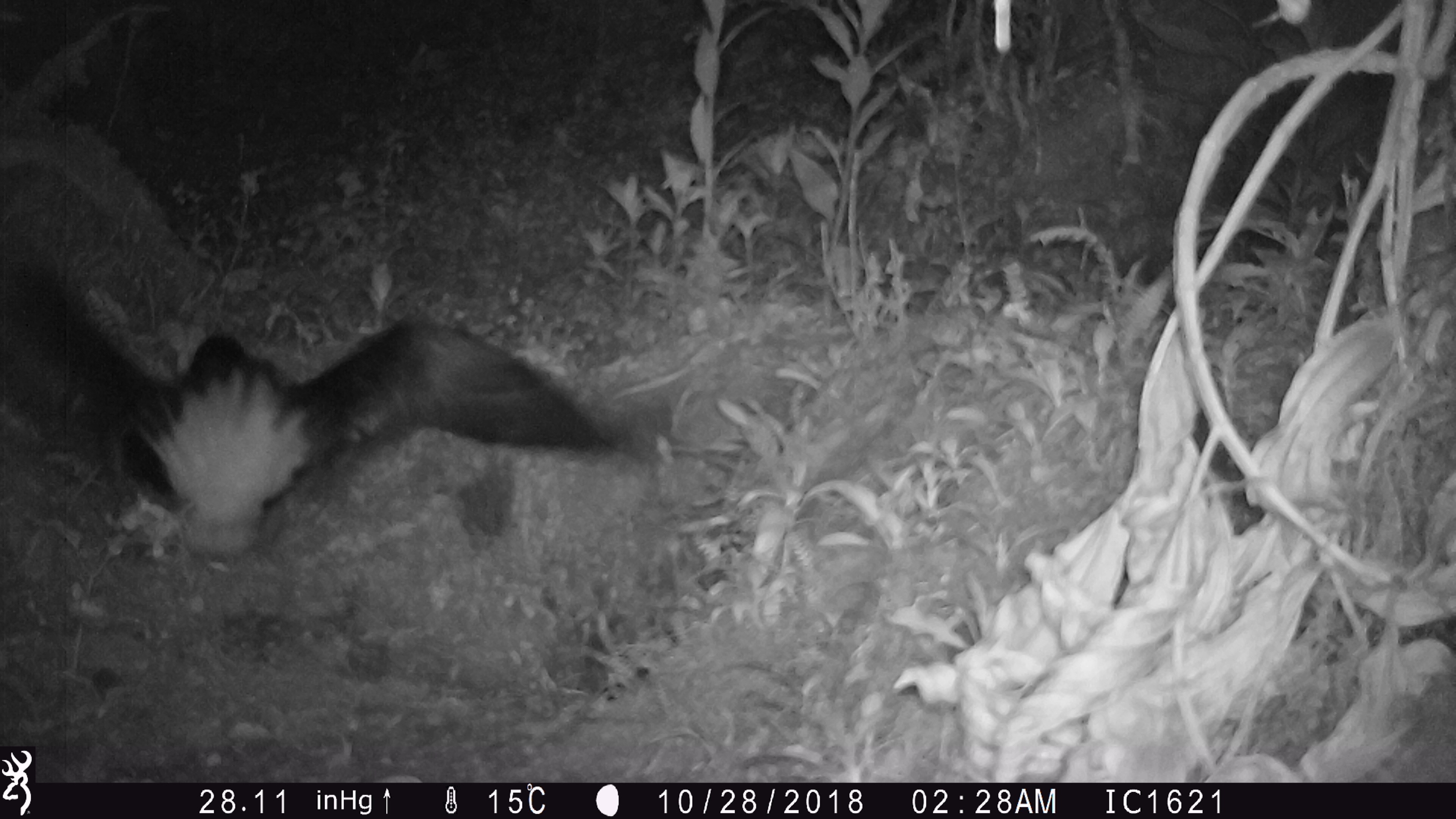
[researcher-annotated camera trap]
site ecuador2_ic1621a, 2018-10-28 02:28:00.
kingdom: Animalia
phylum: Chordata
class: Aves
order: Procellariiformes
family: Procellariidae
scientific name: Procellariidae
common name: petrel chick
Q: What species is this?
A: Petrel chick (Procellariidae).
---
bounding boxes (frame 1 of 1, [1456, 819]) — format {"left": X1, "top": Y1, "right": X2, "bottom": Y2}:
petrel chick: {"left": 1, "top": 235, "right": 646, "bottom": 558}